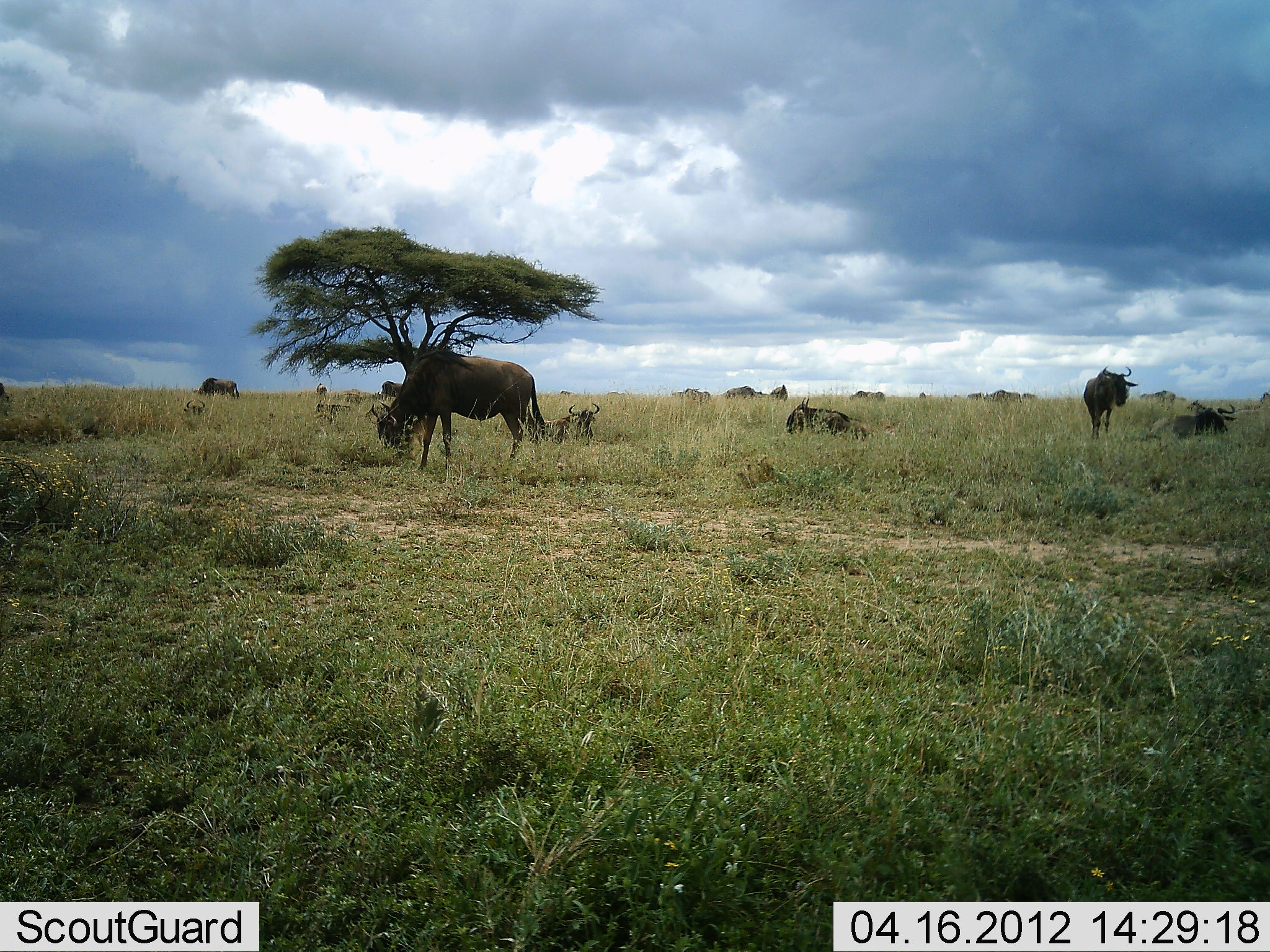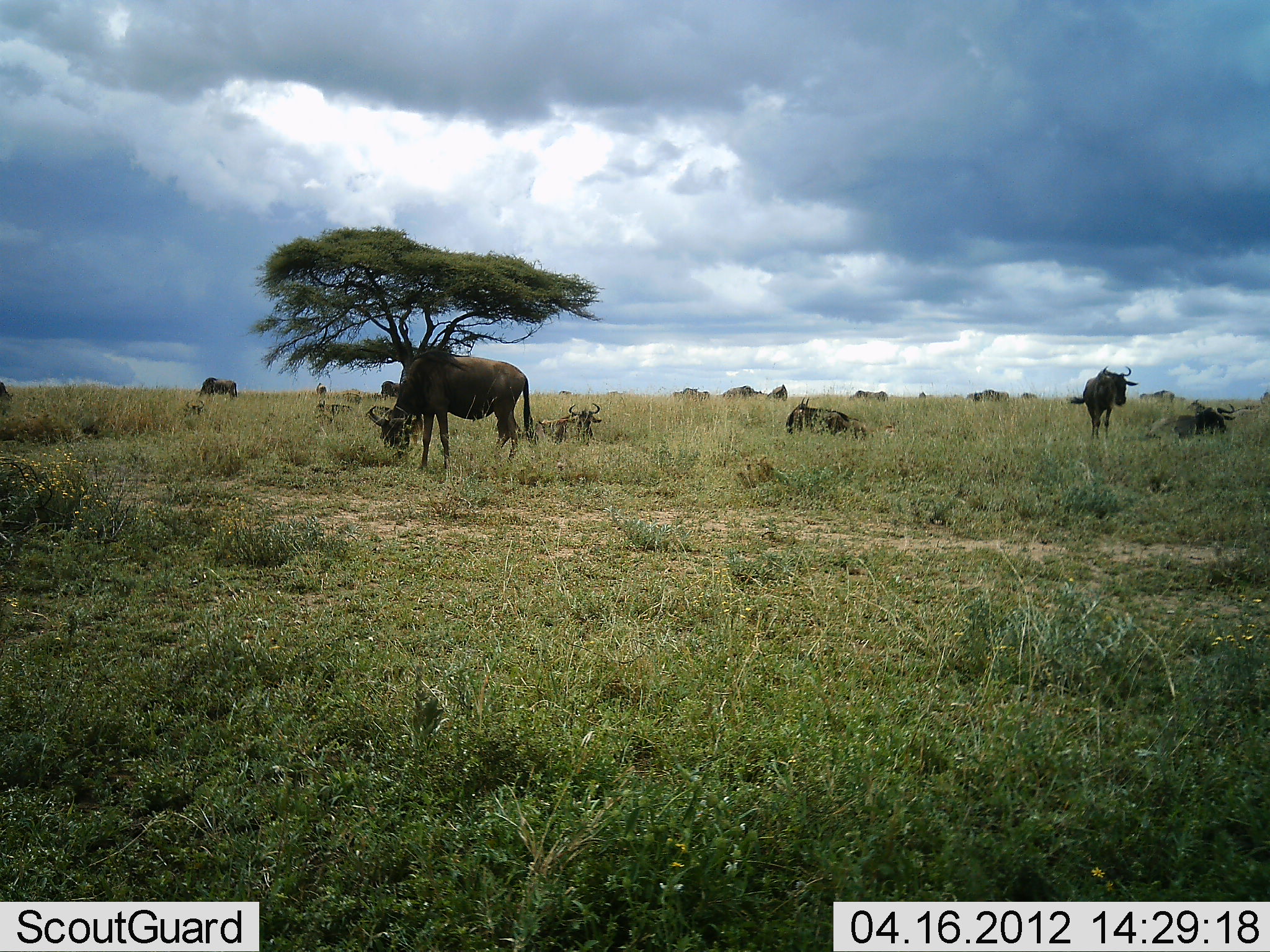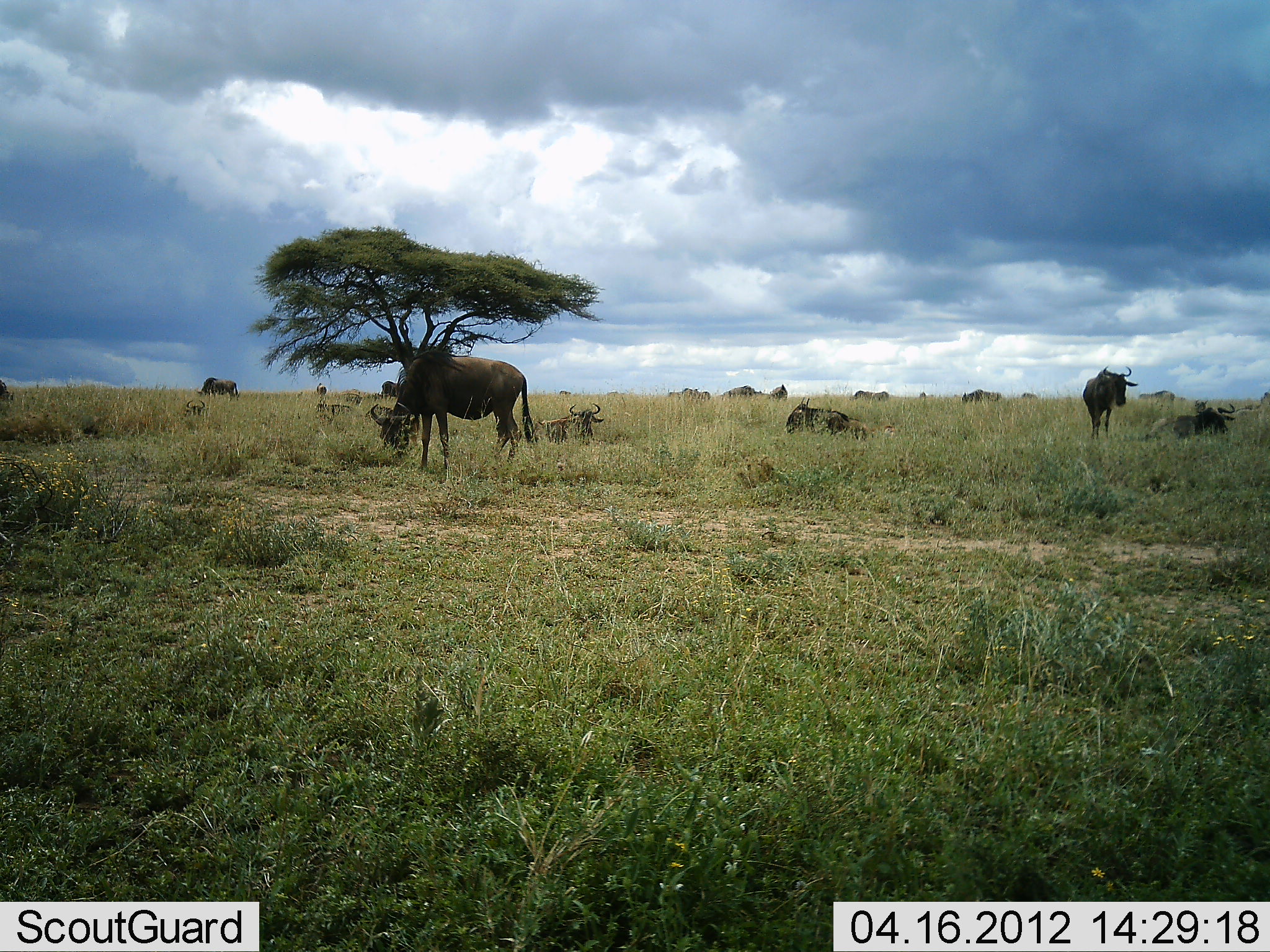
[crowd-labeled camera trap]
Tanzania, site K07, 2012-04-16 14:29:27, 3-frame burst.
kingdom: Animalia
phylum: Chordata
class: Mammalia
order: Artiodactyla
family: Bovidae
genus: Connochaetes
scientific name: Connochaetes taurinus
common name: blue wildebeest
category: wildebeest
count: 11-50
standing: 73%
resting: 80%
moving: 40%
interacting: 7%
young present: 13%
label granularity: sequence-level